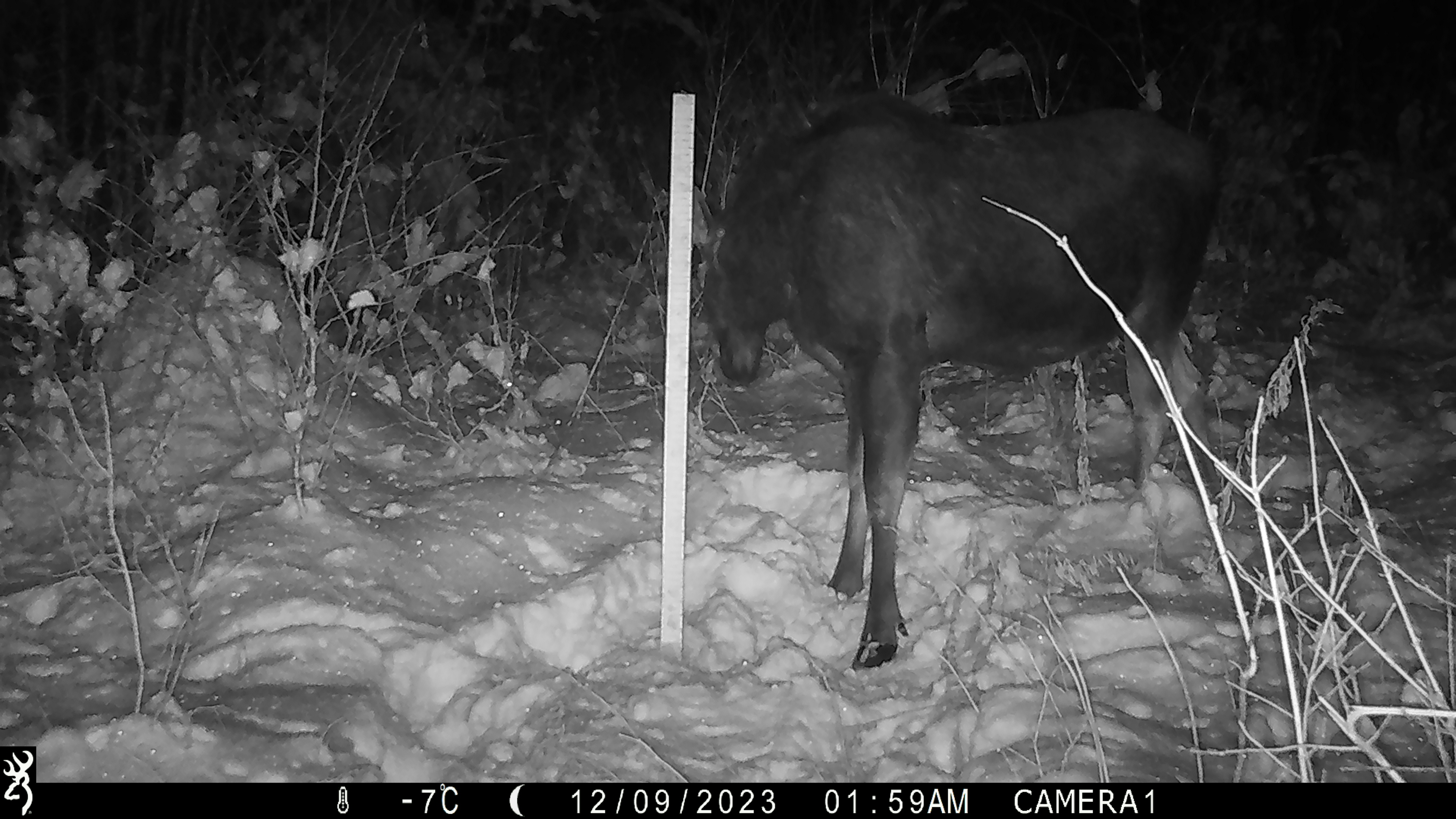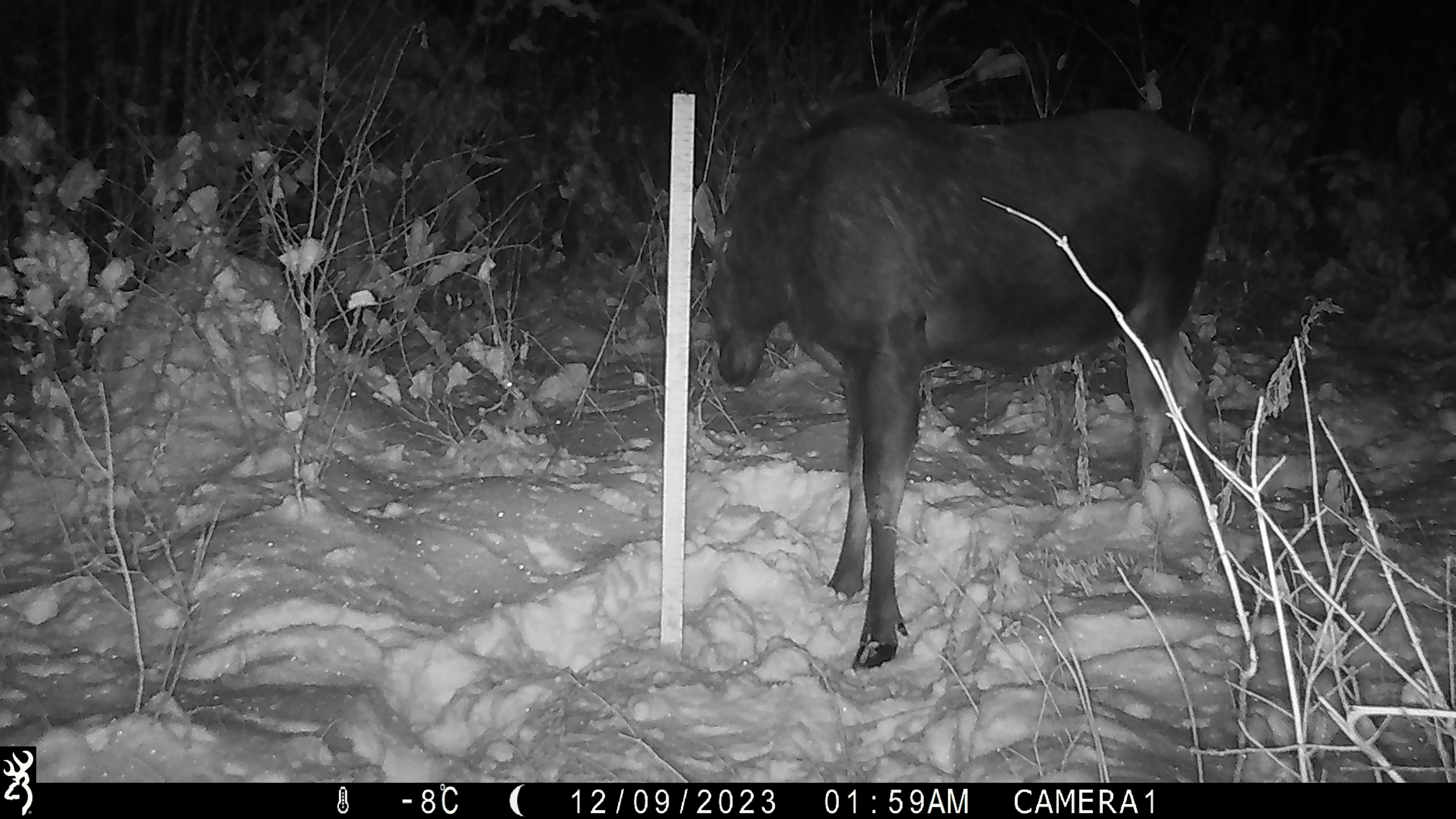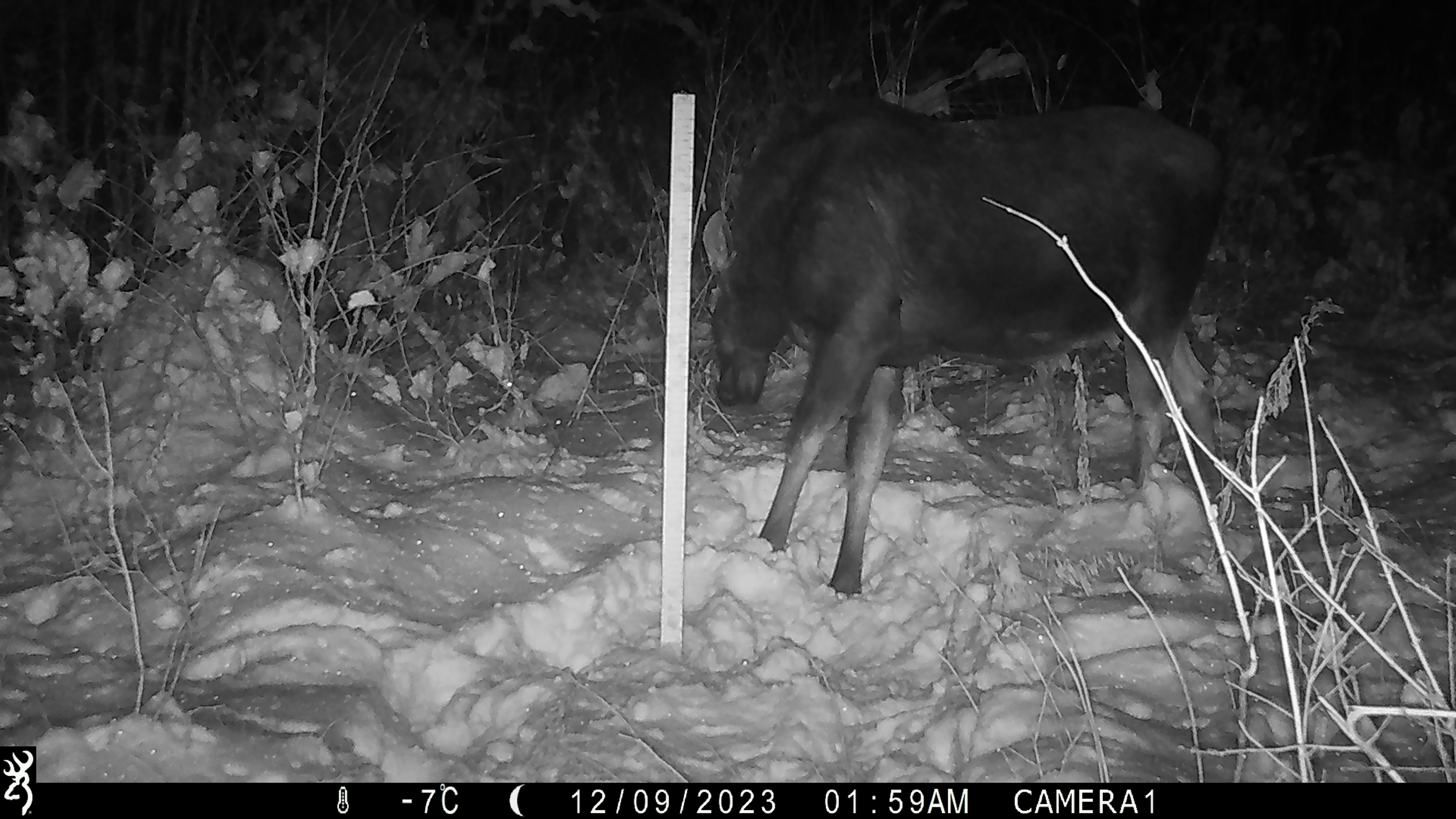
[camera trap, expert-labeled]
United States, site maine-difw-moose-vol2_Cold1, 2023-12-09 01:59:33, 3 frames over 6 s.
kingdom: Animalia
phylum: Chordata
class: Mammalia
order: Artiodactyla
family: Cervidae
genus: Alces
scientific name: Alces alces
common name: moose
Moose (Alces alces).